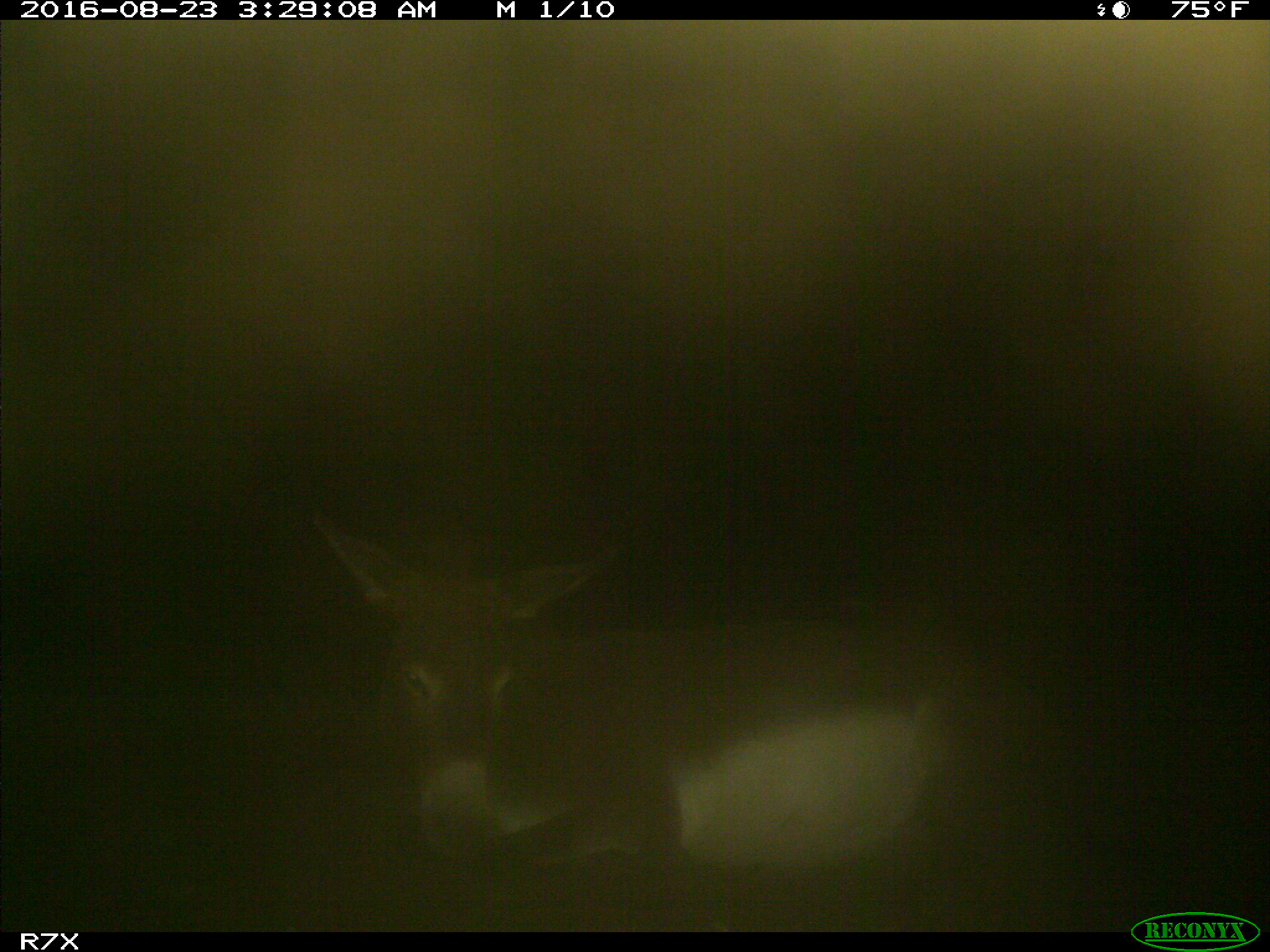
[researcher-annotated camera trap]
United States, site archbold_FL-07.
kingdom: Animalia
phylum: Chordata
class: Mammalia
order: Perissodactyla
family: Equidae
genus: Equus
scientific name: Equus africanus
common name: african wild ass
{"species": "Equus africanus (african wild ass)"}